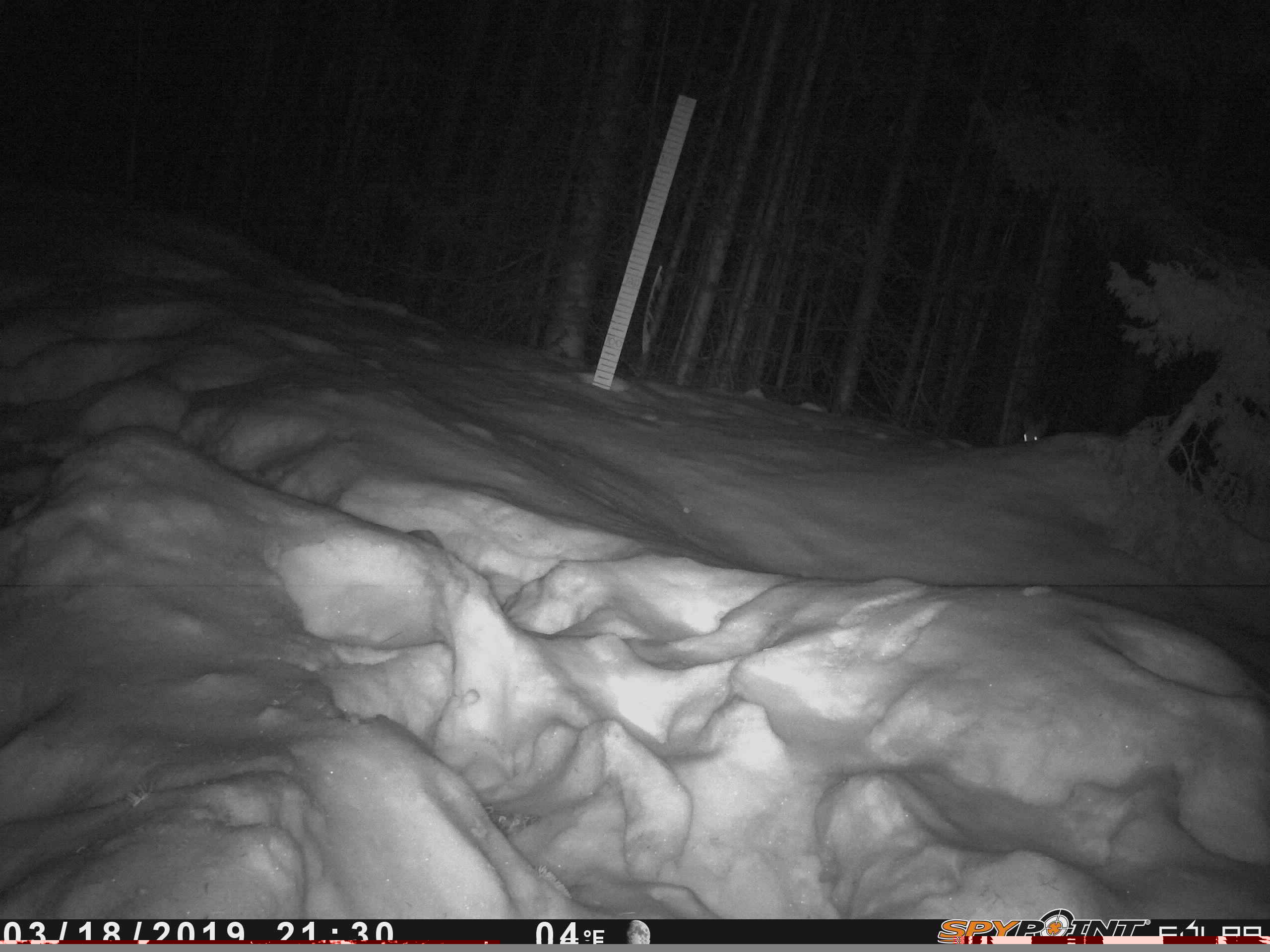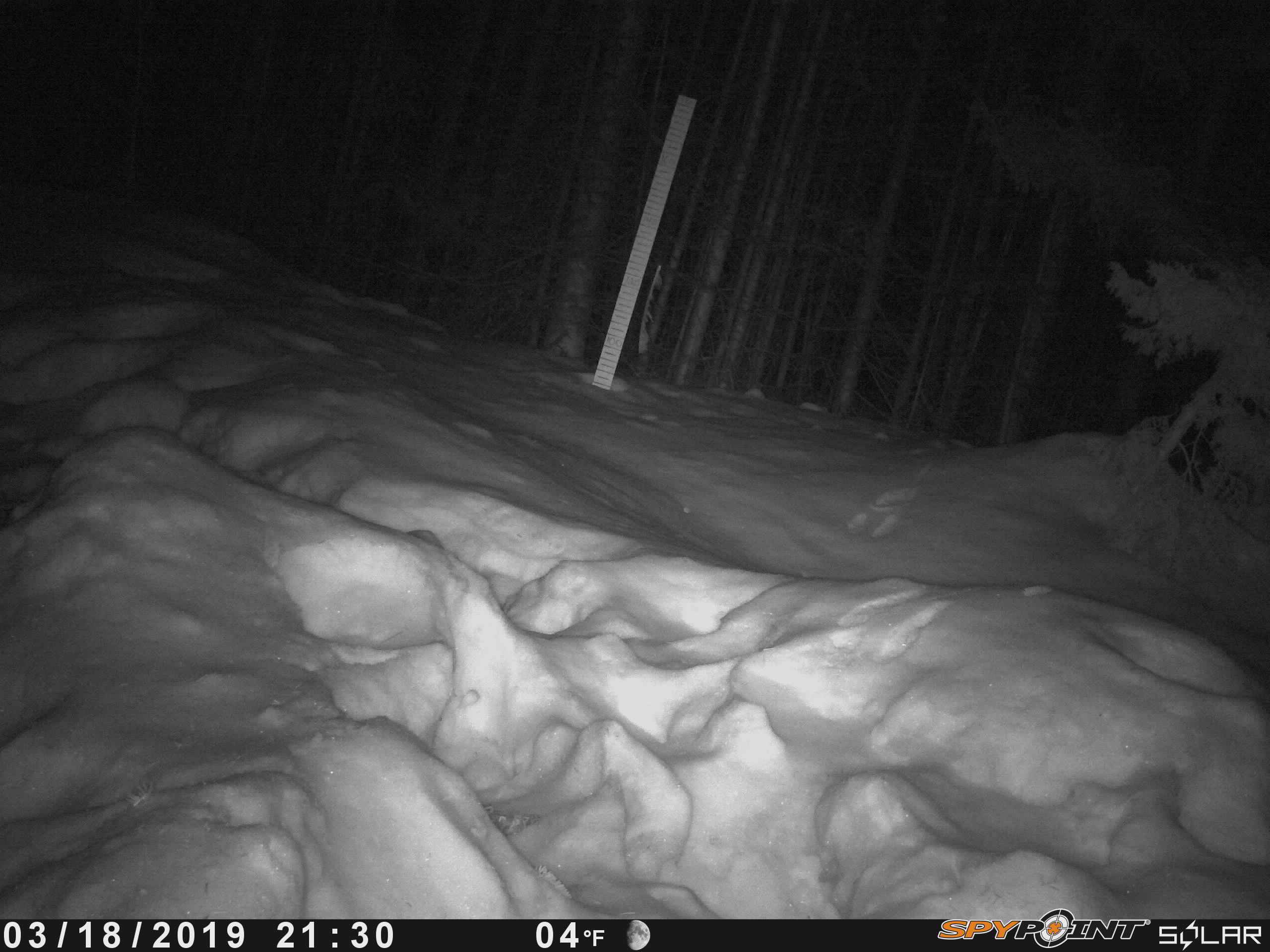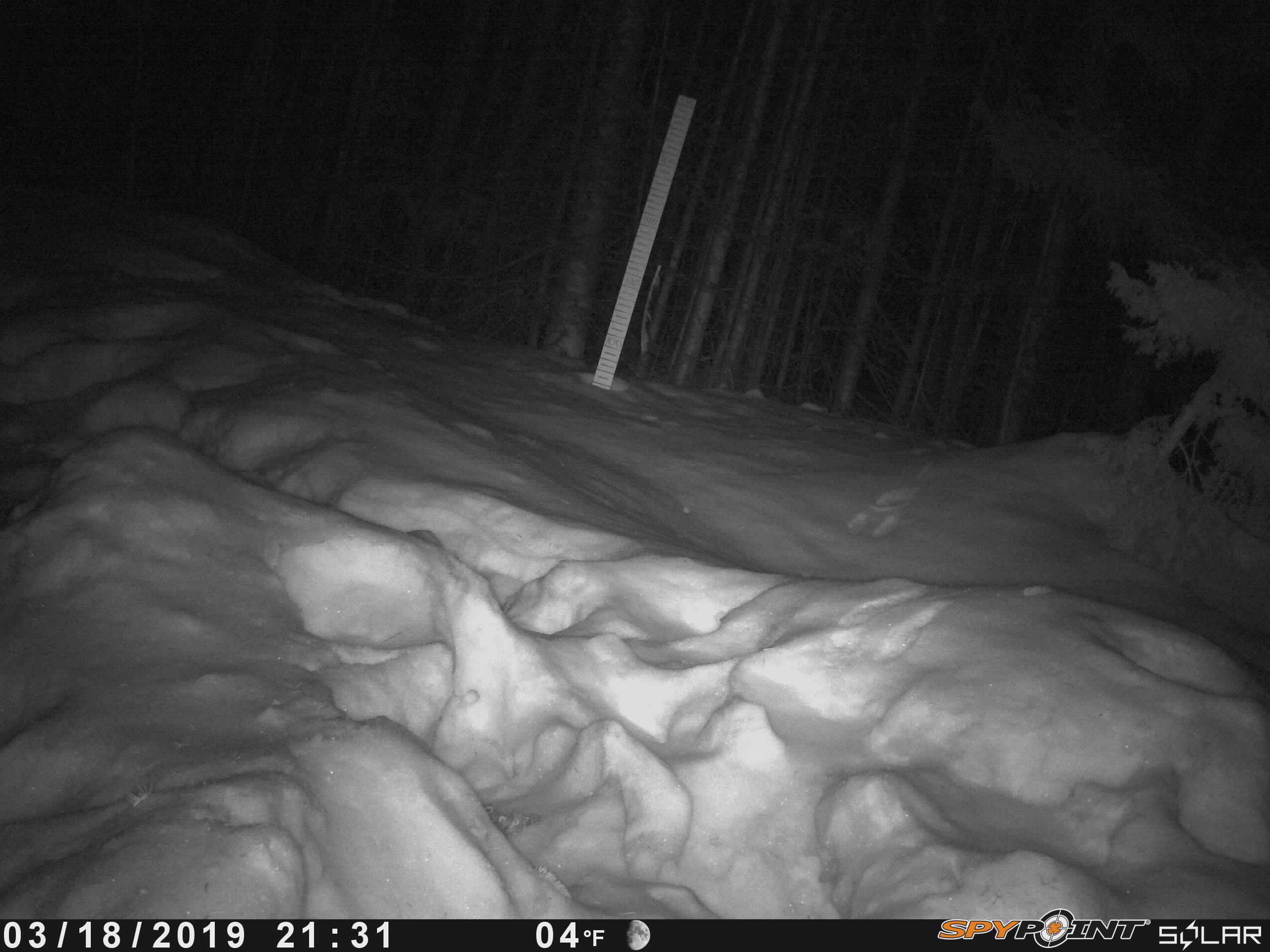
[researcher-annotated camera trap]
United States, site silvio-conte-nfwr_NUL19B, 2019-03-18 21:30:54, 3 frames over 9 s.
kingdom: Animalia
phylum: Chordata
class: Mammalia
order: Lagomorpha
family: Leporidae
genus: Lepus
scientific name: Lepus americanus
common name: snowshoe hare